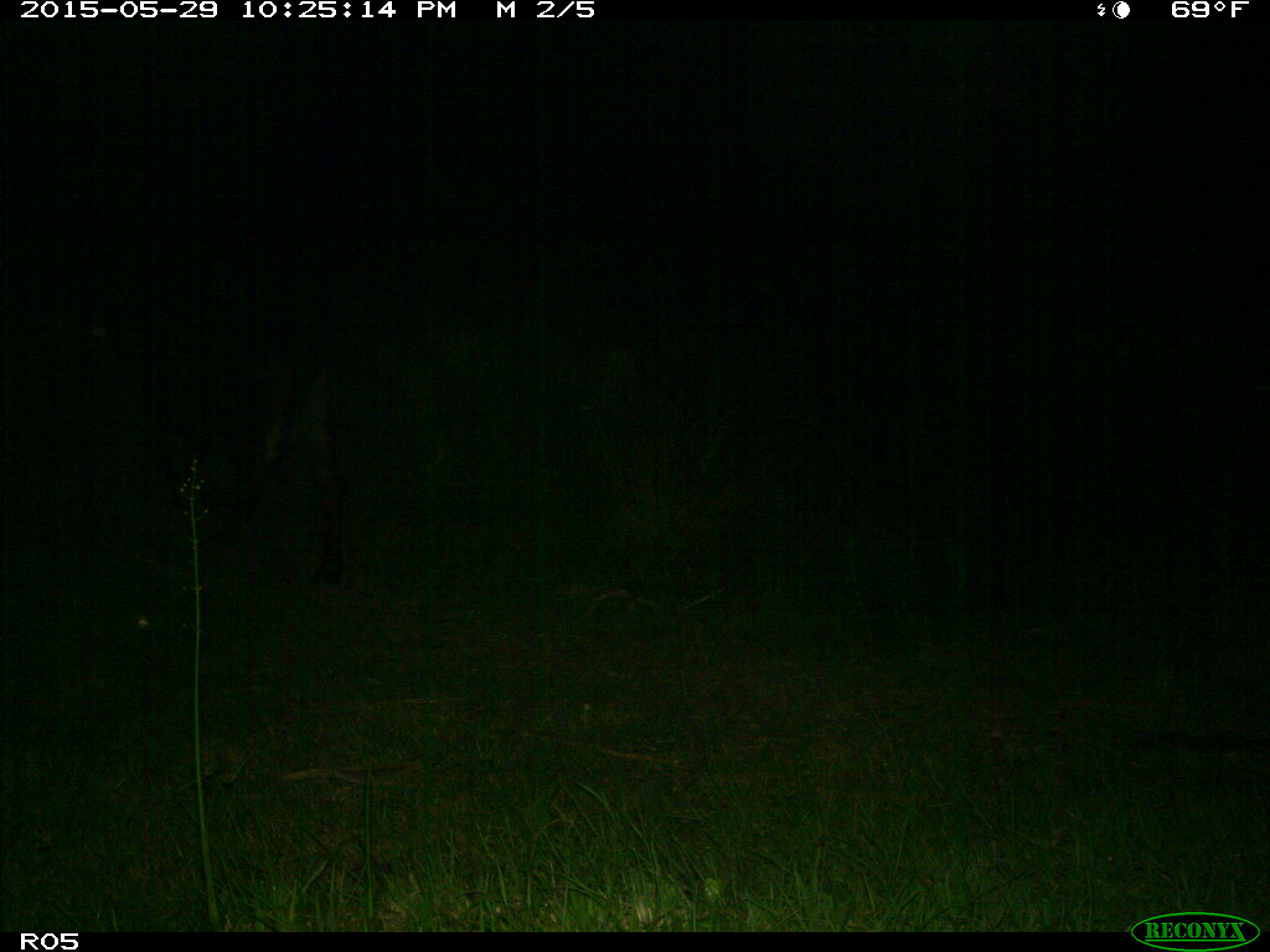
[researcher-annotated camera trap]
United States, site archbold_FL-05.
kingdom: Animalia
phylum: Chordata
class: Mammalia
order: Artiodactyla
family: Bovidae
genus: Bos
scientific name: Bos taurus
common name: domestic cow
Bos taurus (domestic cow).